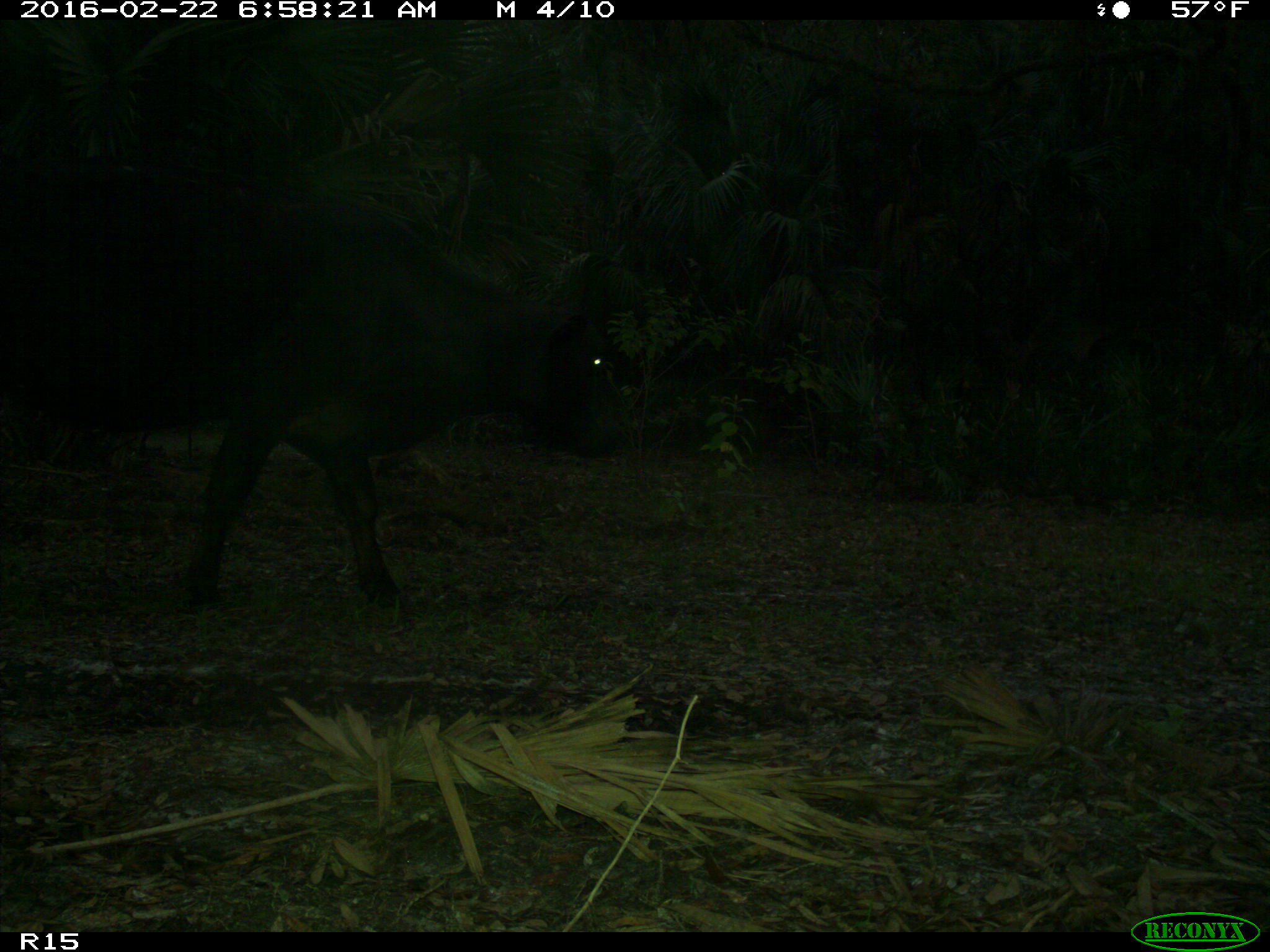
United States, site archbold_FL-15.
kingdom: Animalia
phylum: Chordata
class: Mammalia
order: Artiodactyla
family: Bovidae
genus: Bos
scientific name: Bos taurus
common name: domestic cow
Bos taurus (domestic cow).